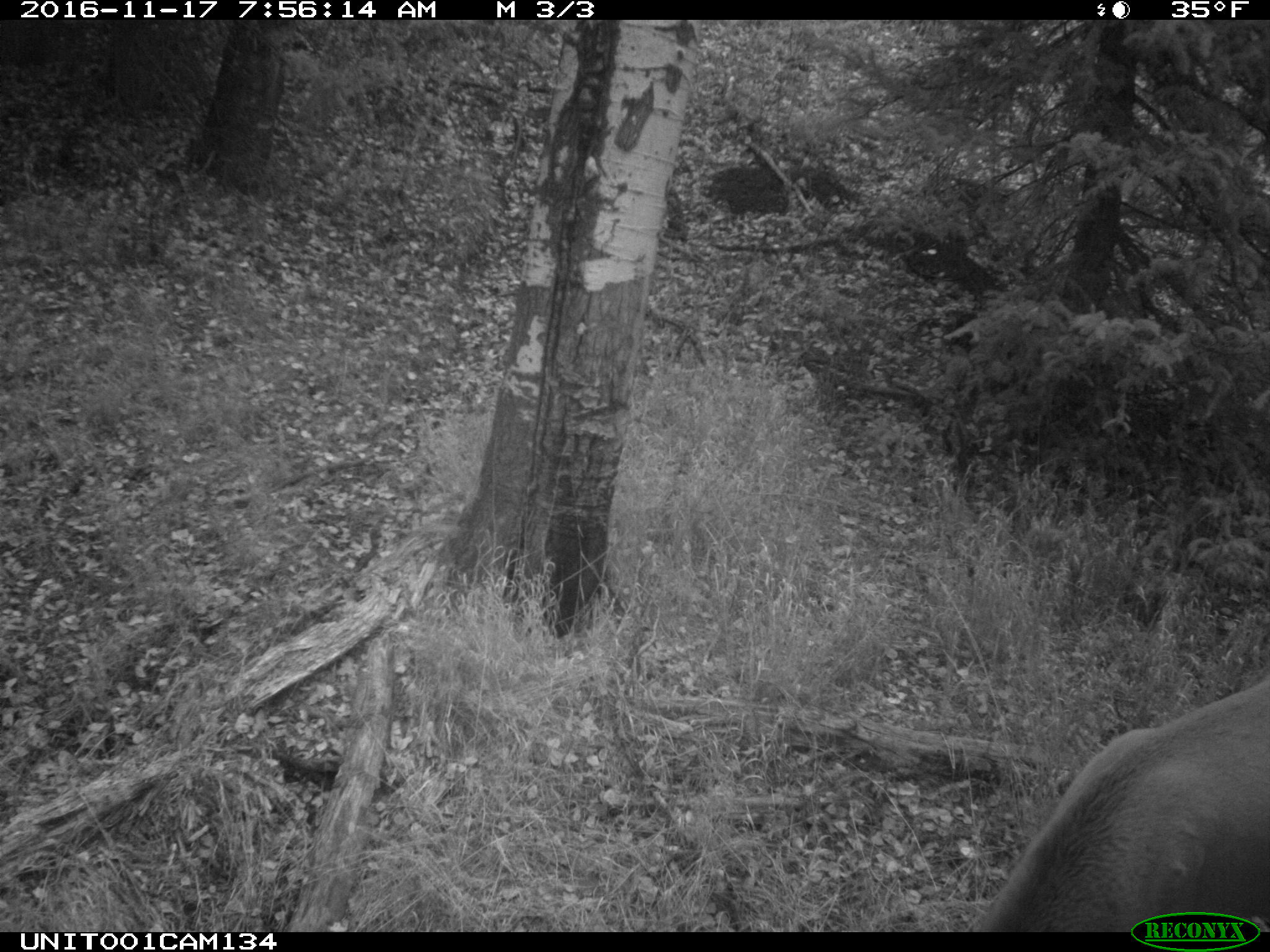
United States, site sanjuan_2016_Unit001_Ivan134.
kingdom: Animalia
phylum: Chordata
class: Mammalia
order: Artiodactyla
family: Cervidae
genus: Cervus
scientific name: Cervus elaphus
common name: red deer